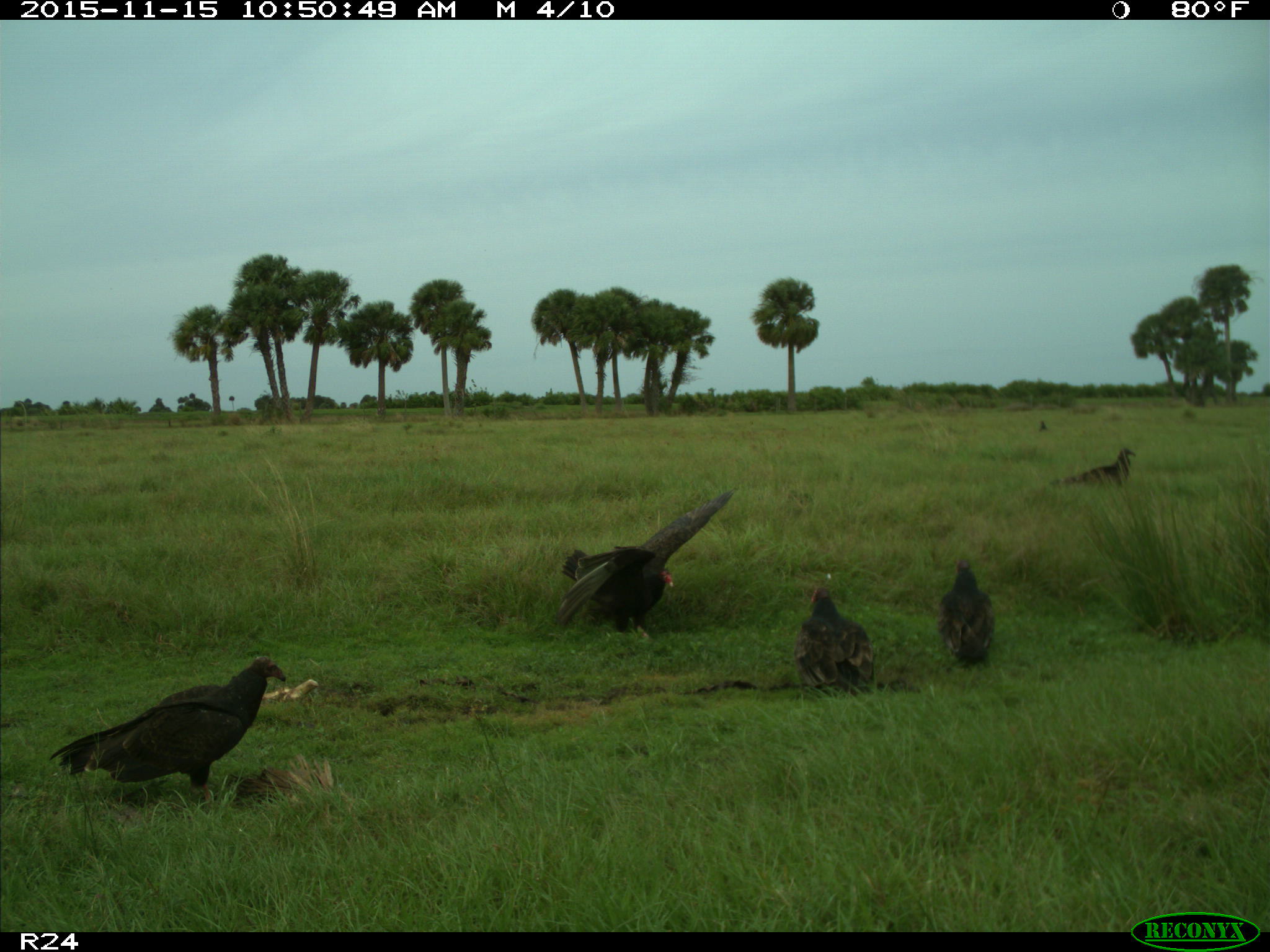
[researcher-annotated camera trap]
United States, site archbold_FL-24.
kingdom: Animalia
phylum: Chordata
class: Aves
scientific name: Aves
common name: birds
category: unidentified bird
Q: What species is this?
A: Unidentified bird (birds) (Aves).